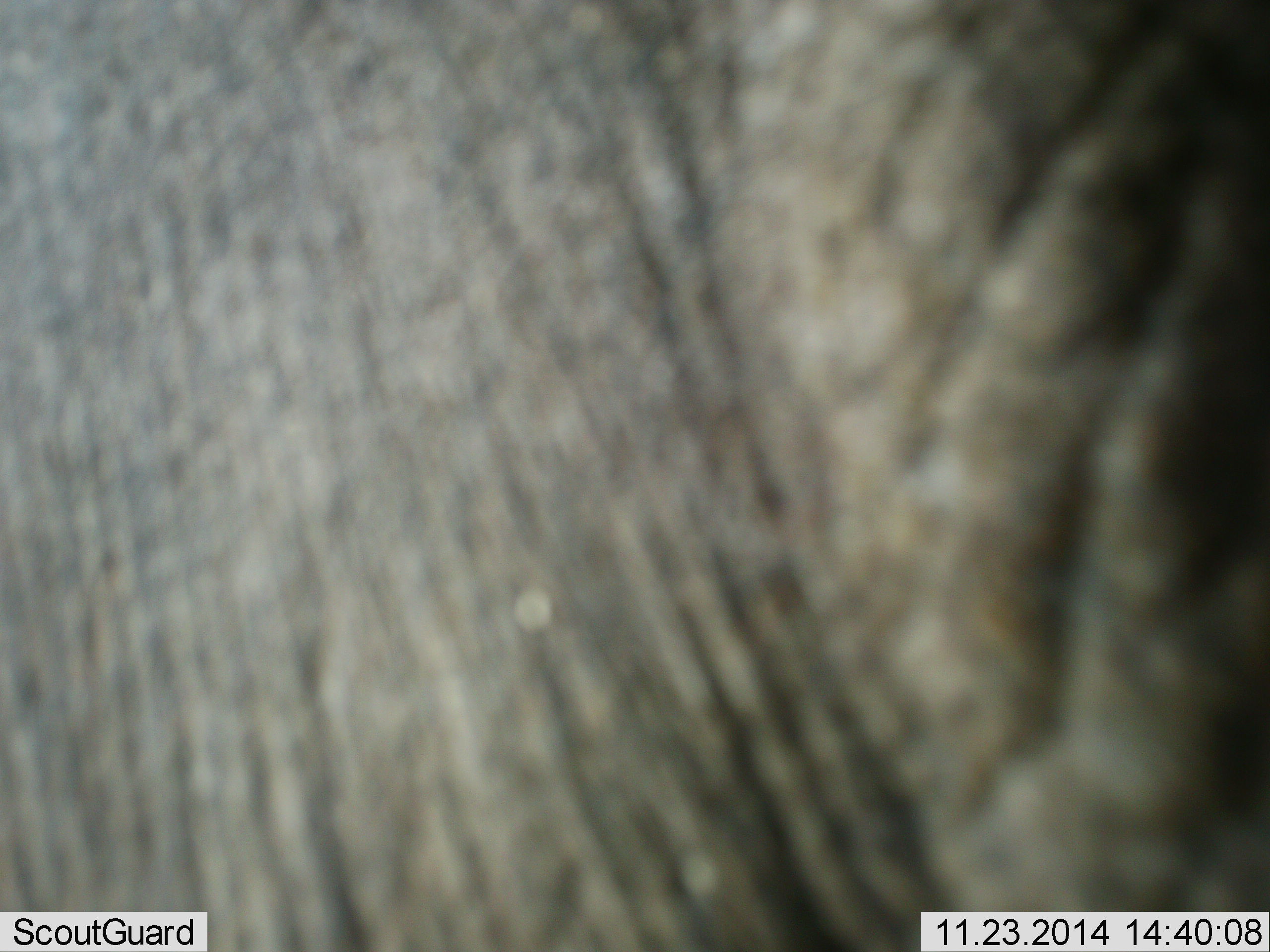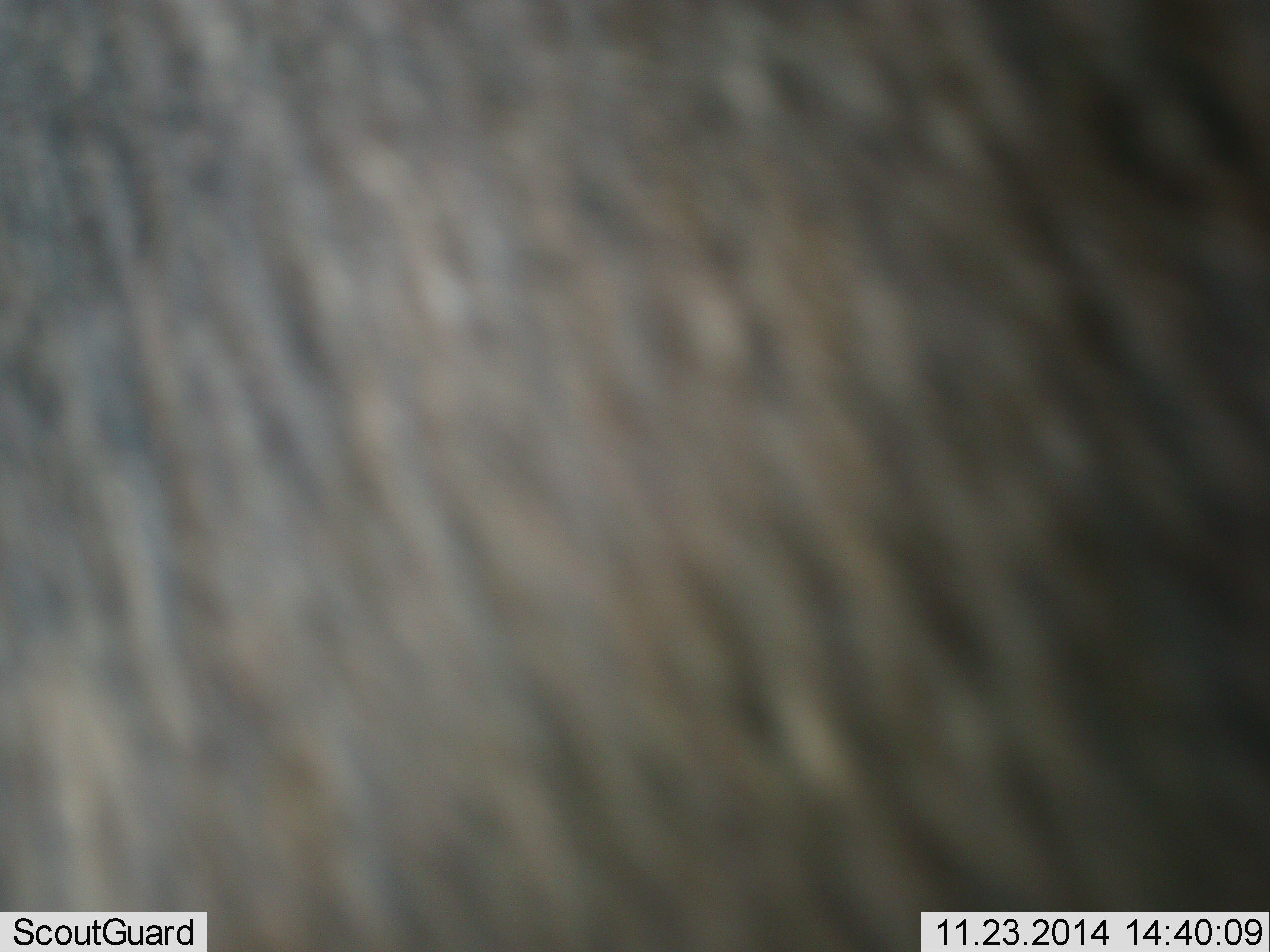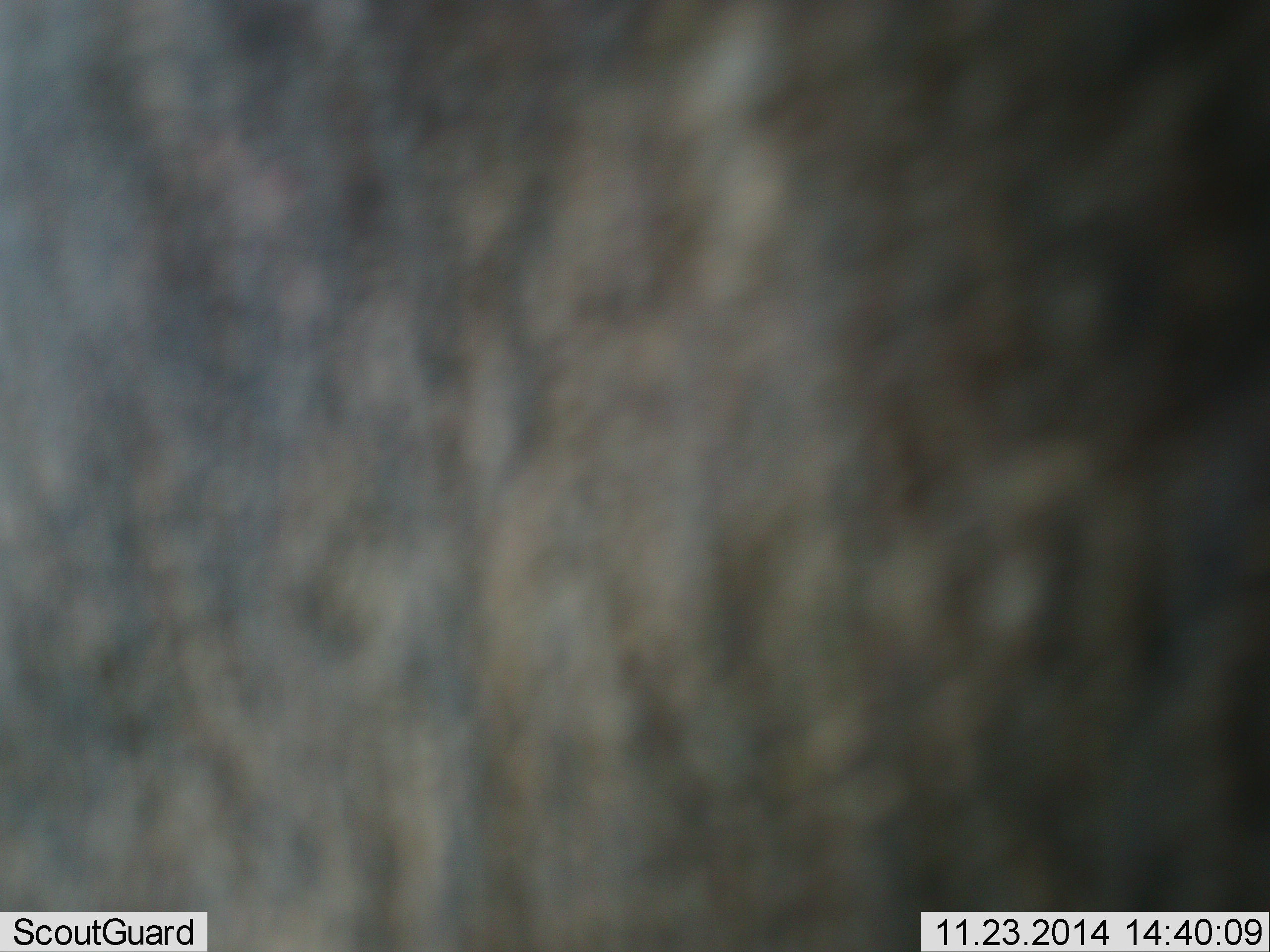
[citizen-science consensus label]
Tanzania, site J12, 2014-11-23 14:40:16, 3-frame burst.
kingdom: Animalia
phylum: Chordata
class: Mammalia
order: Artiodactyla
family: Bovidae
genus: Connochaetes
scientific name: Connochaetes taurinus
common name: blue wildebeest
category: wildebeest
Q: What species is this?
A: Wildebeest (blue wildebeest) (Connochaetes taurinus).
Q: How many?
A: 1.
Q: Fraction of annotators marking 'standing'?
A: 89%.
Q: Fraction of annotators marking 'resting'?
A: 0%.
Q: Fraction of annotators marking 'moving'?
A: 11%.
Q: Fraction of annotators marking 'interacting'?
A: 0%.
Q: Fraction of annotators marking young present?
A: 11%.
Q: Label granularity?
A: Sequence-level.